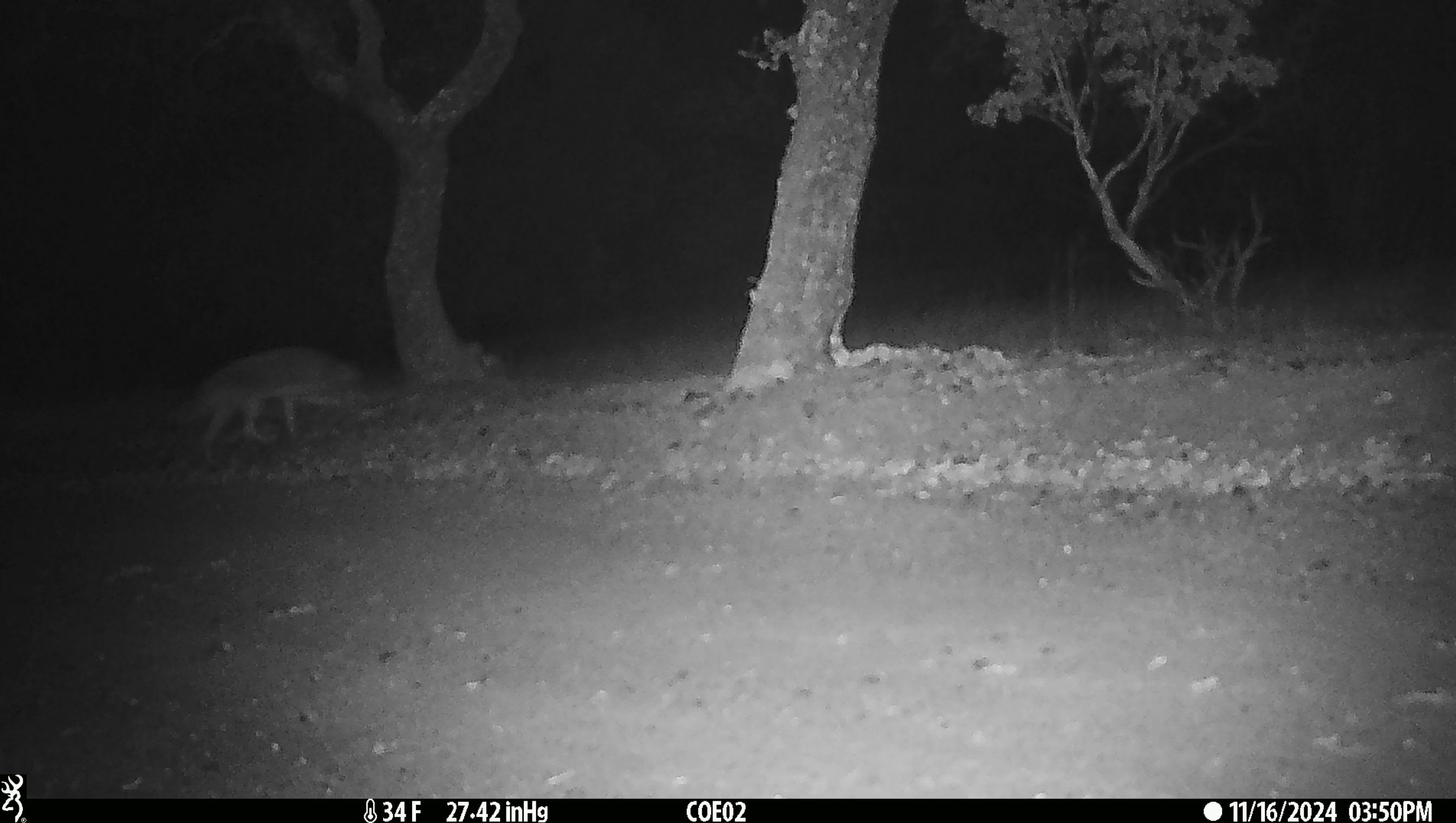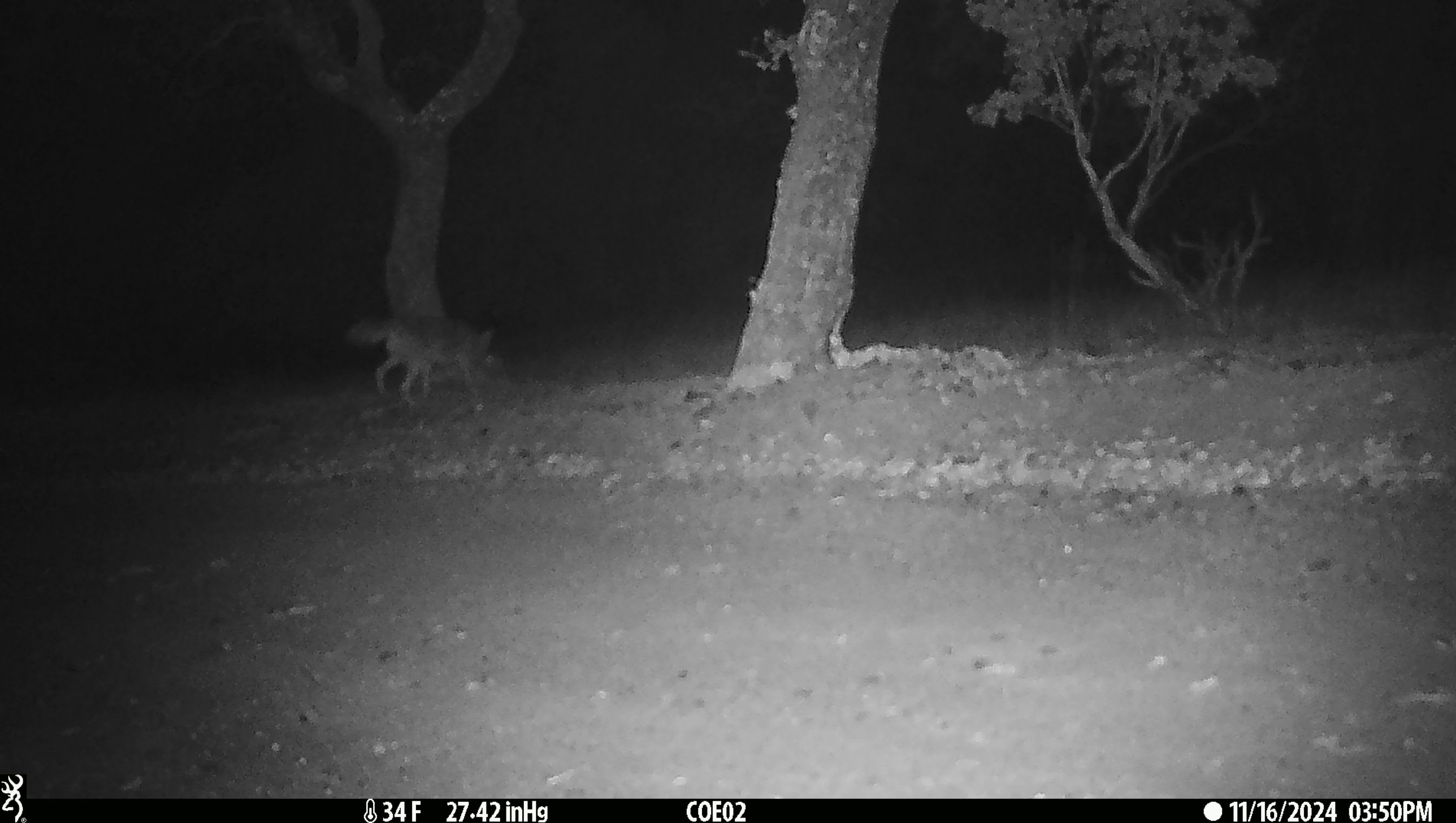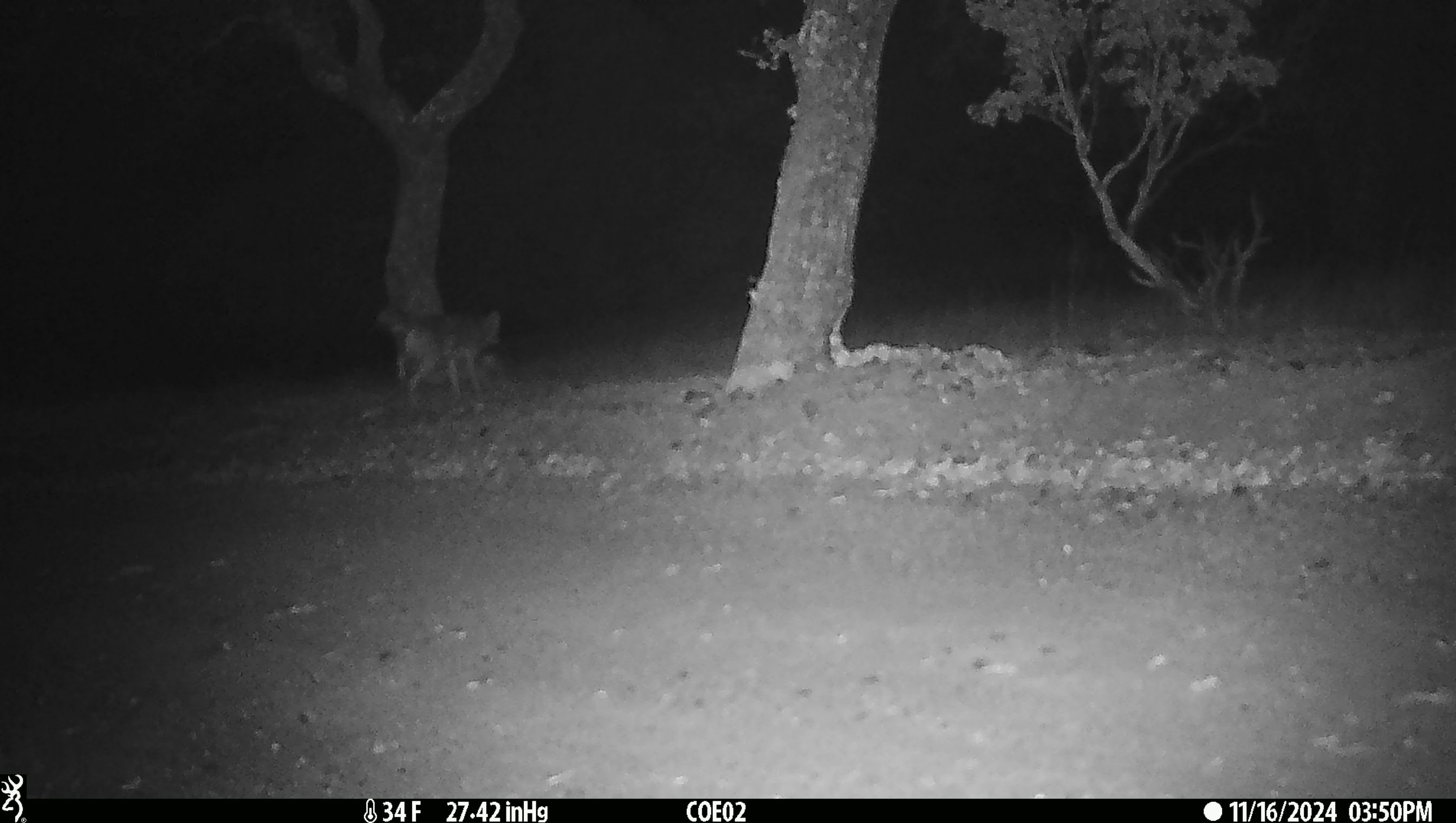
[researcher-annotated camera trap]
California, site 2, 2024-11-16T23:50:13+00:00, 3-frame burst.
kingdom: Animalia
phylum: Chordata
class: Mammalia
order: Carnivora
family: Canidae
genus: Canis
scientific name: Canis latrans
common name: coyote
Coyote (Canis latrans).